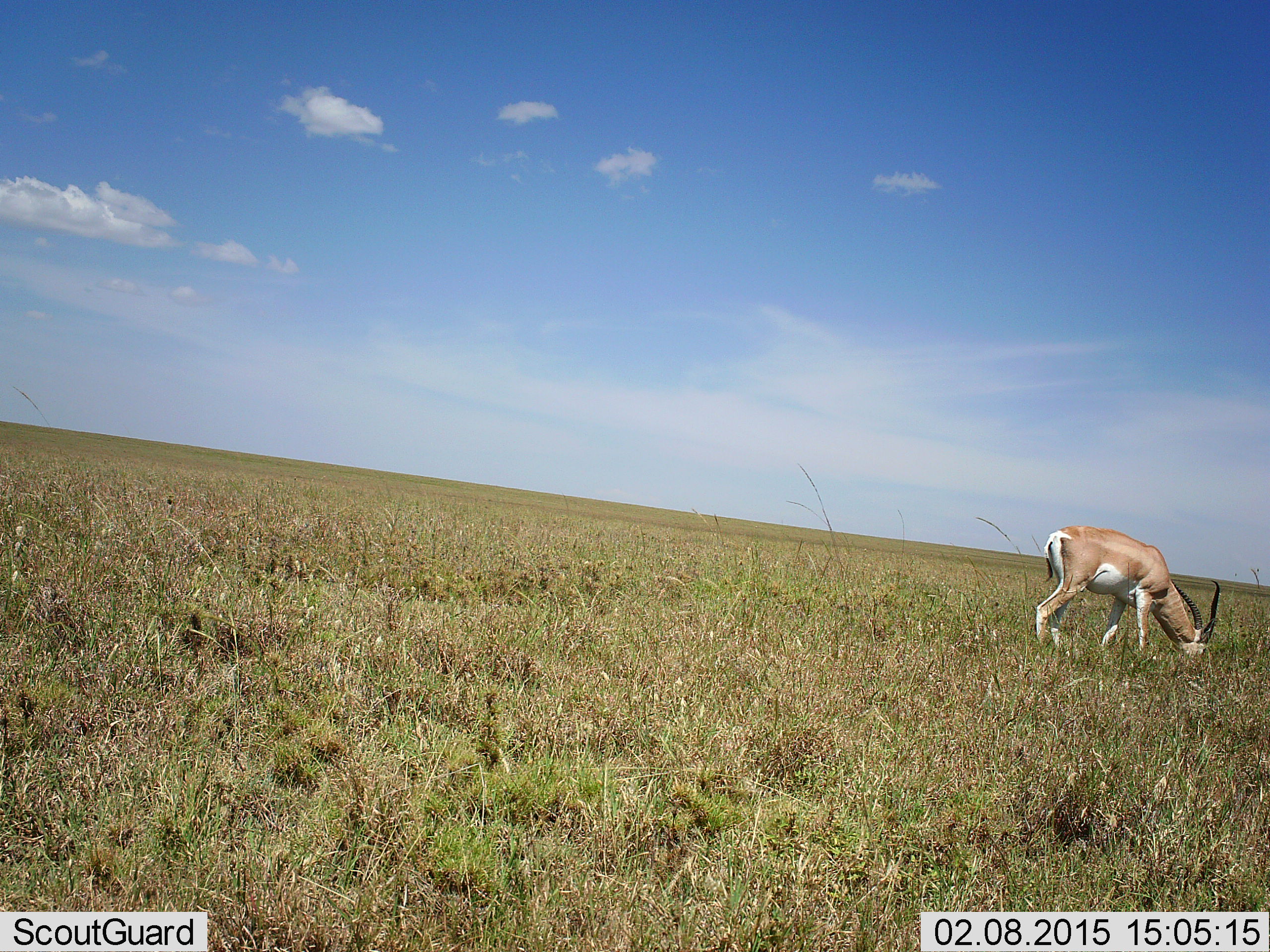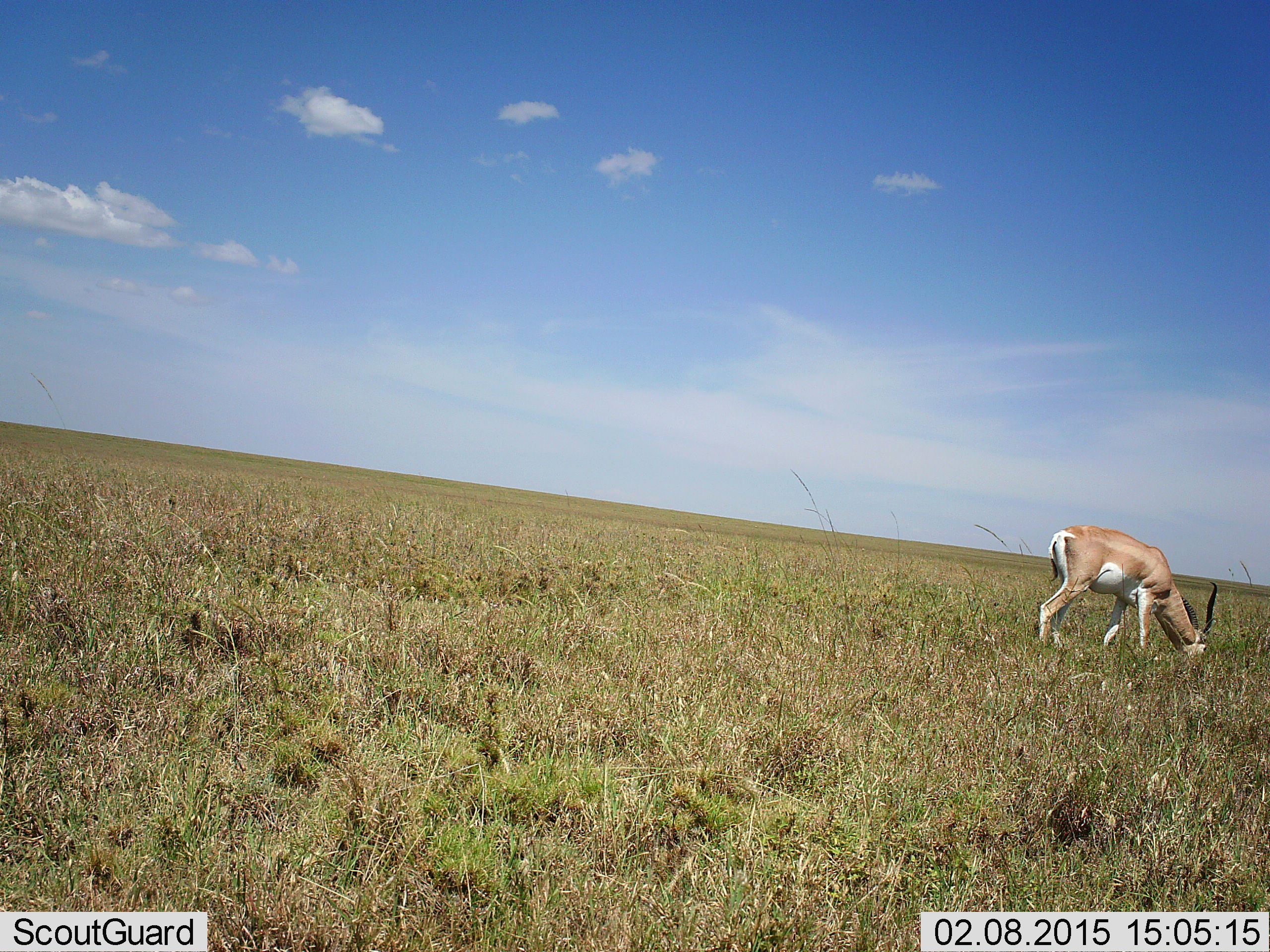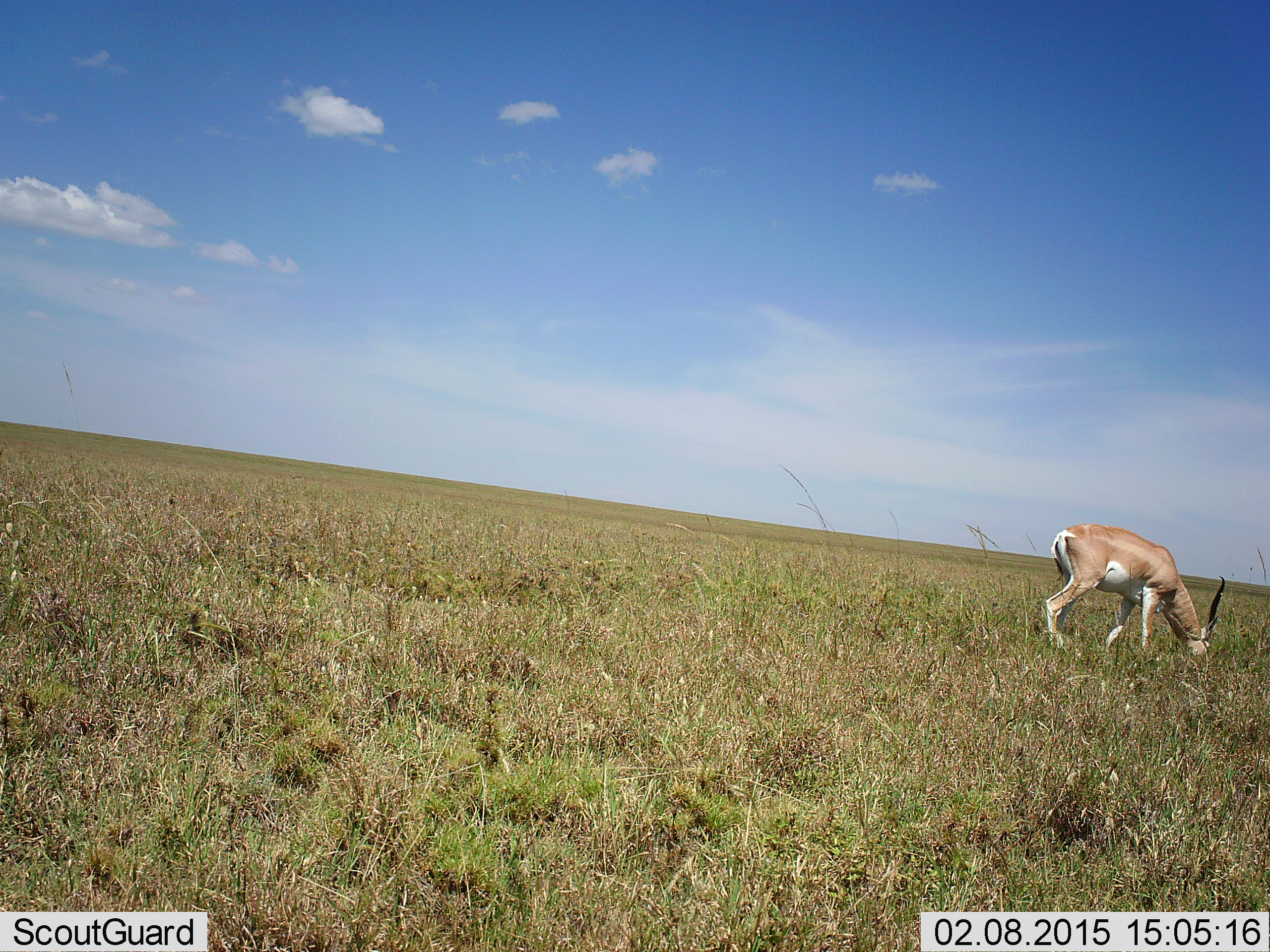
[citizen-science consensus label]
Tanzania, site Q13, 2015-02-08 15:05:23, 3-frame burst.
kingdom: Animalia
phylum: Chordata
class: Mammalia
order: Artiodactyla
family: Bovidae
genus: Nanger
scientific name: Nanger granti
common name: grant's gazelle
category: gazellegrants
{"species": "gazellegrants (grant's gazelle) (Nanger granti)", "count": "1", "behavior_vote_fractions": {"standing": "10%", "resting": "0%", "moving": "0%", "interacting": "0%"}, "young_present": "0%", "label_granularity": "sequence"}